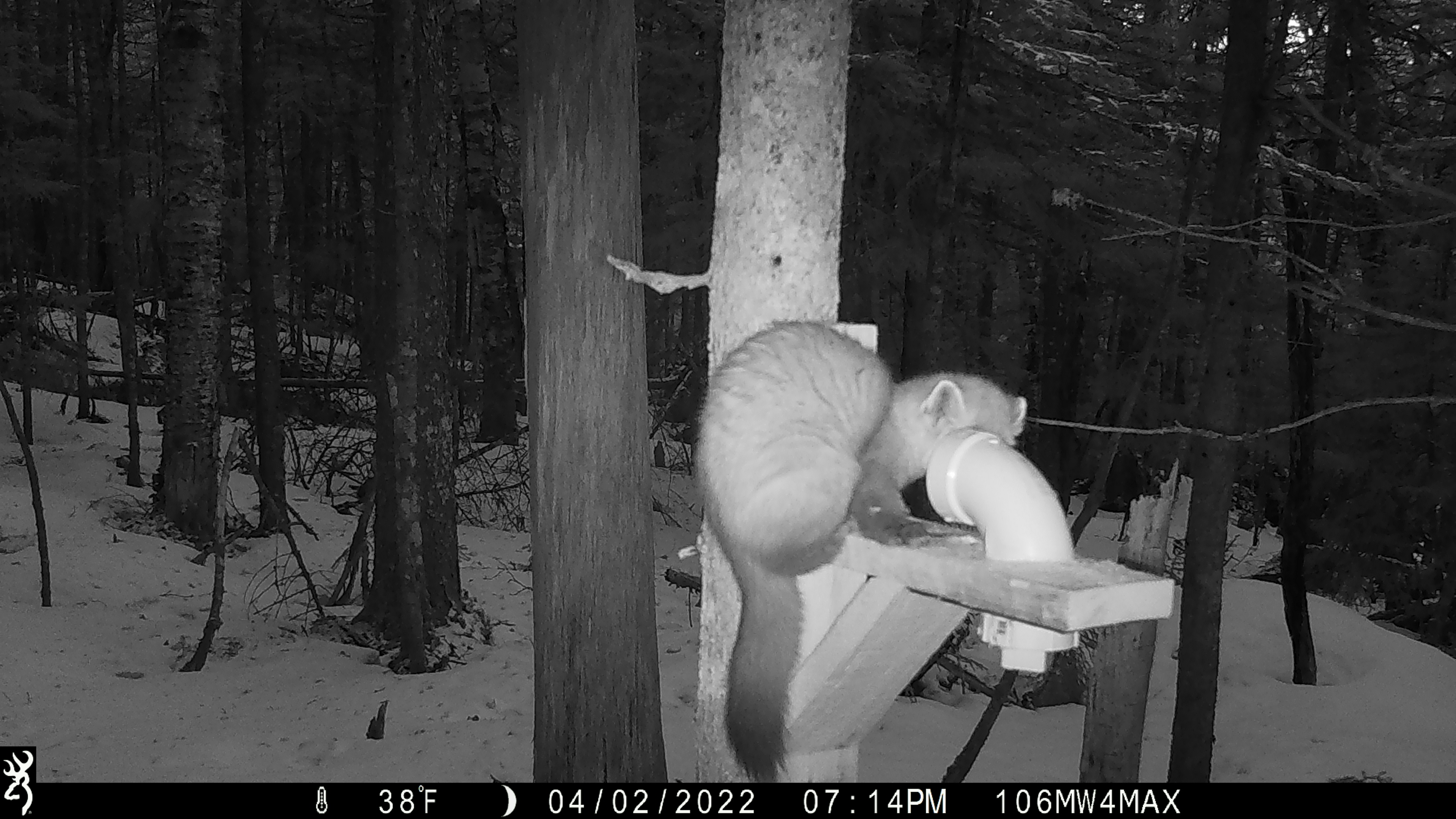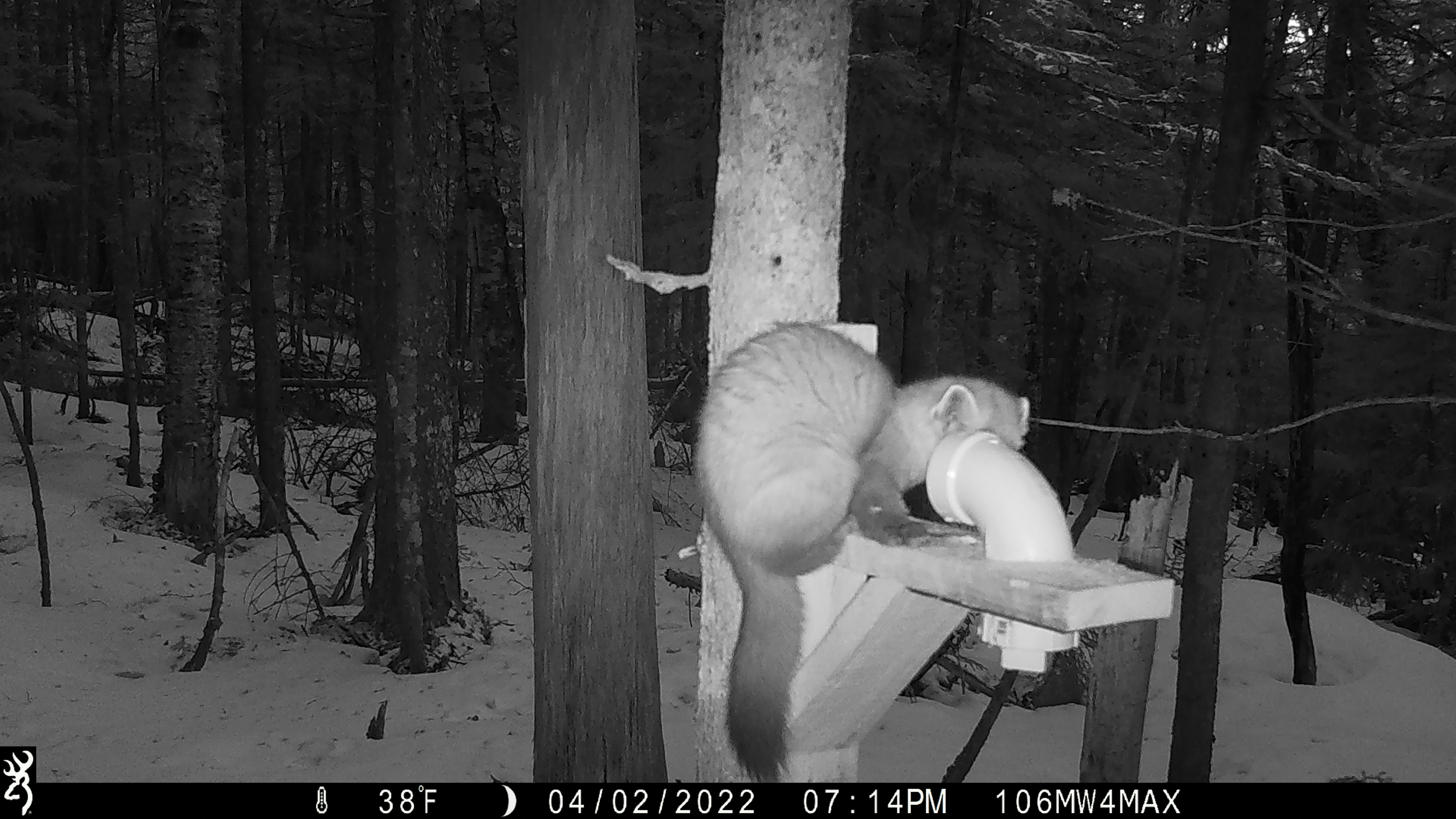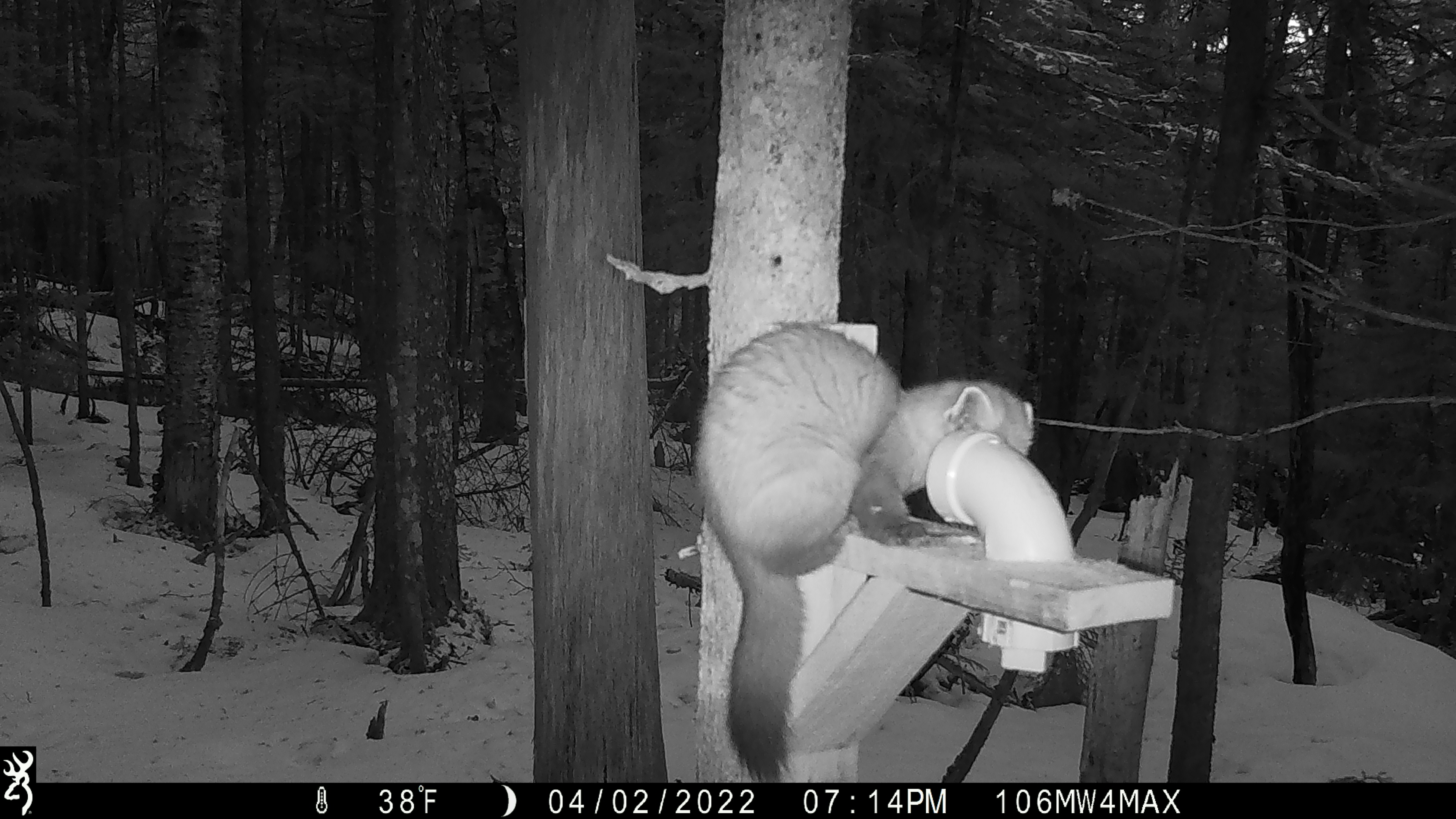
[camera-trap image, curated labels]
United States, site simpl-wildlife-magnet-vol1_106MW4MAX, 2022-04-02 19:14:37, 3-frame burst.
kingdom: Animalia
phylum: Chordata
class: Mammalia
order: Carnivora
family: Mustelidae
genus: Martes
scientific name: Martes americana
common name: american marten